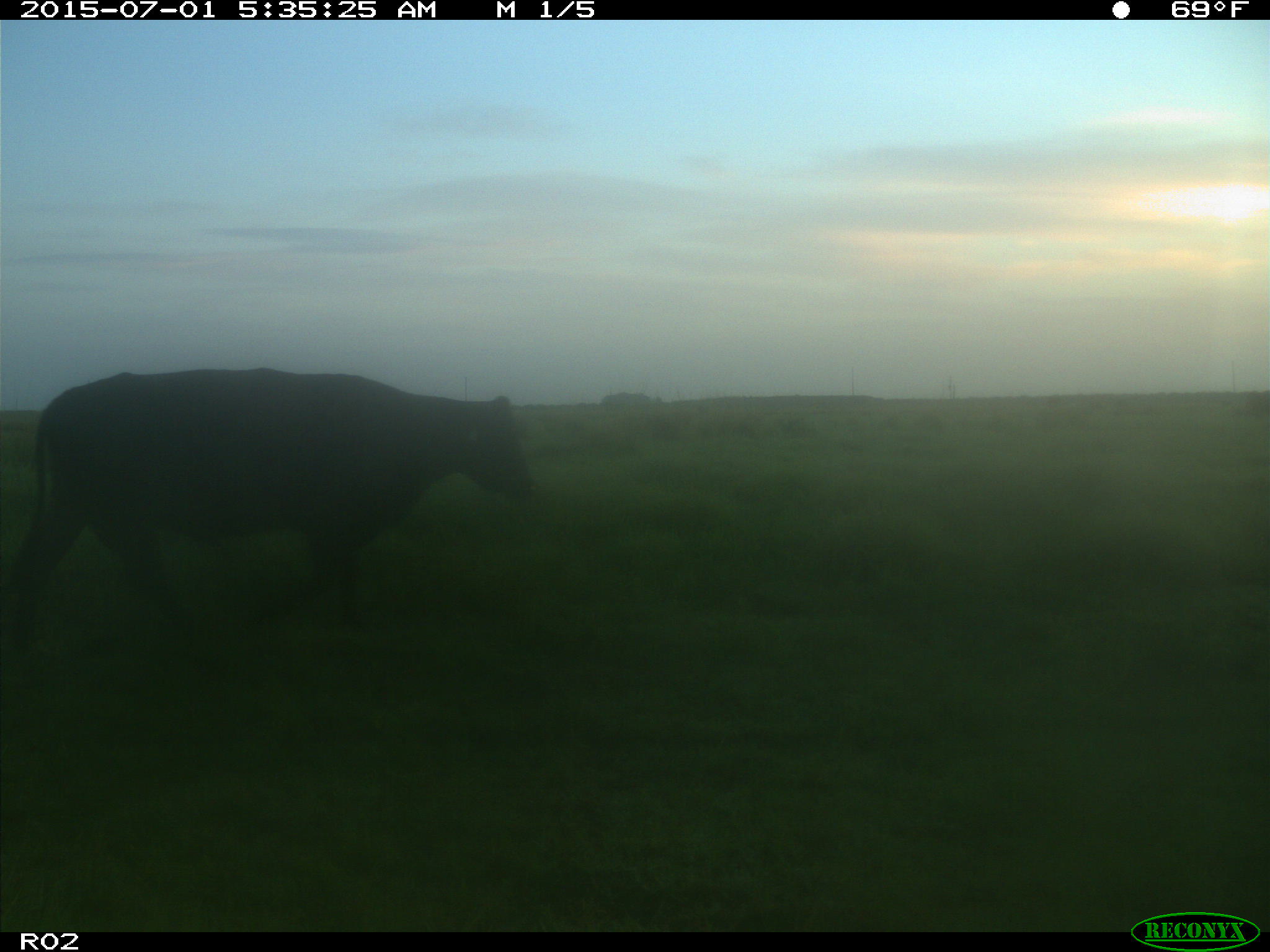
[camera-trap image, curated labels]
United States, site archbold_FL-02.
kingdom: Animalia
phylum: Chordata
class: Mammalia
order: Artiodactyla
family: Bovidae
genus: Bos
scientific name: Bos taurus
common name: domestic cow